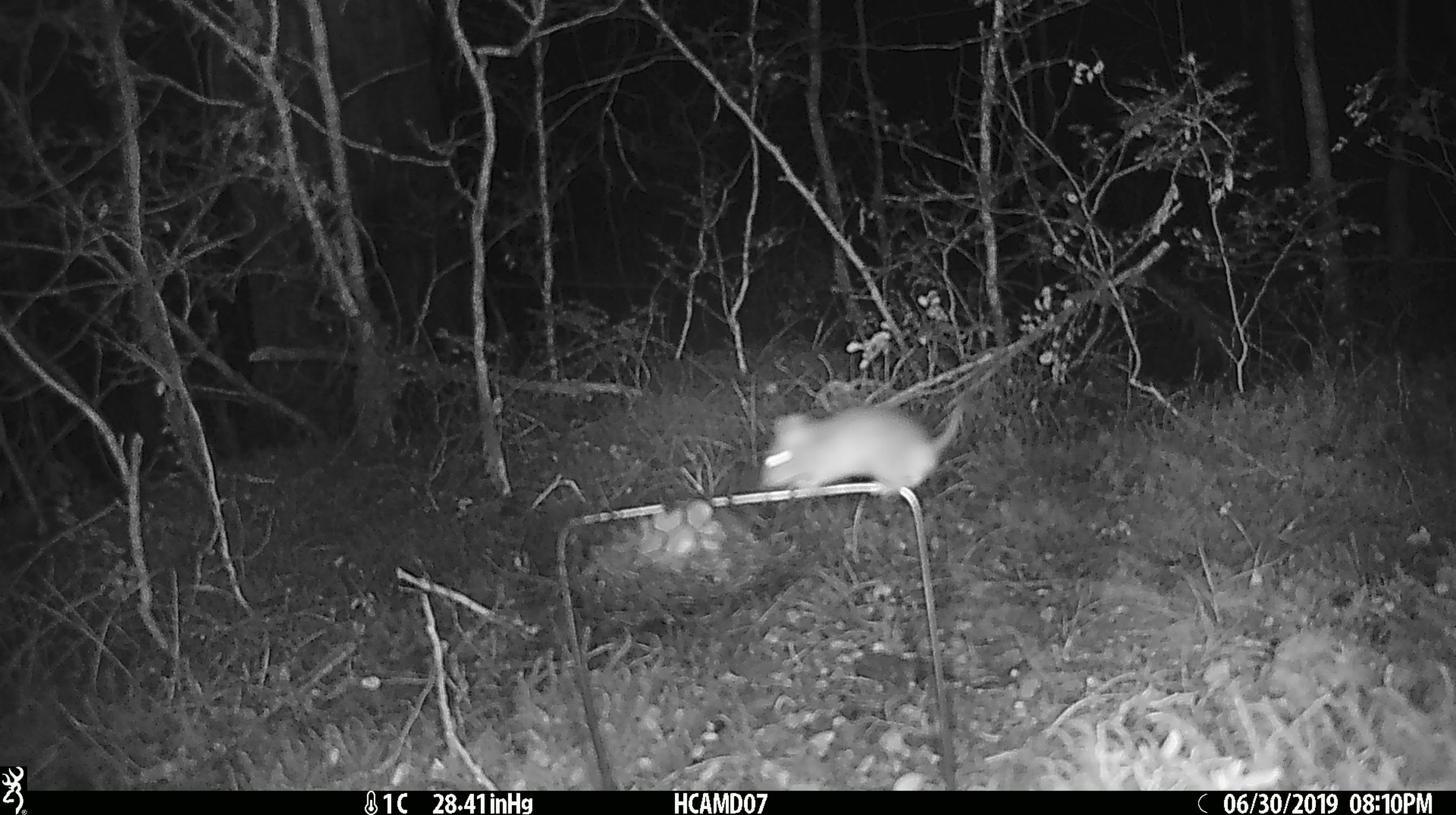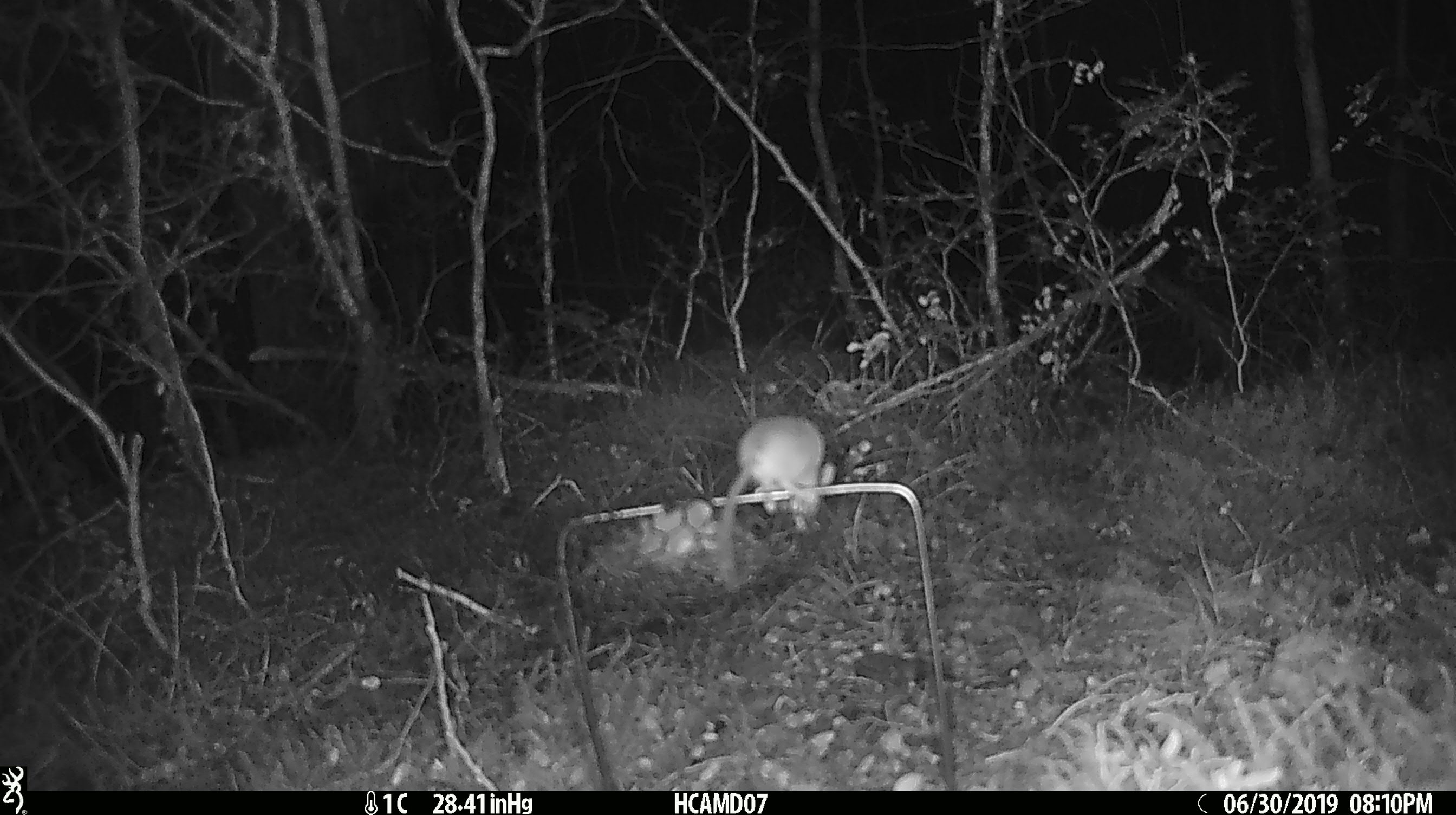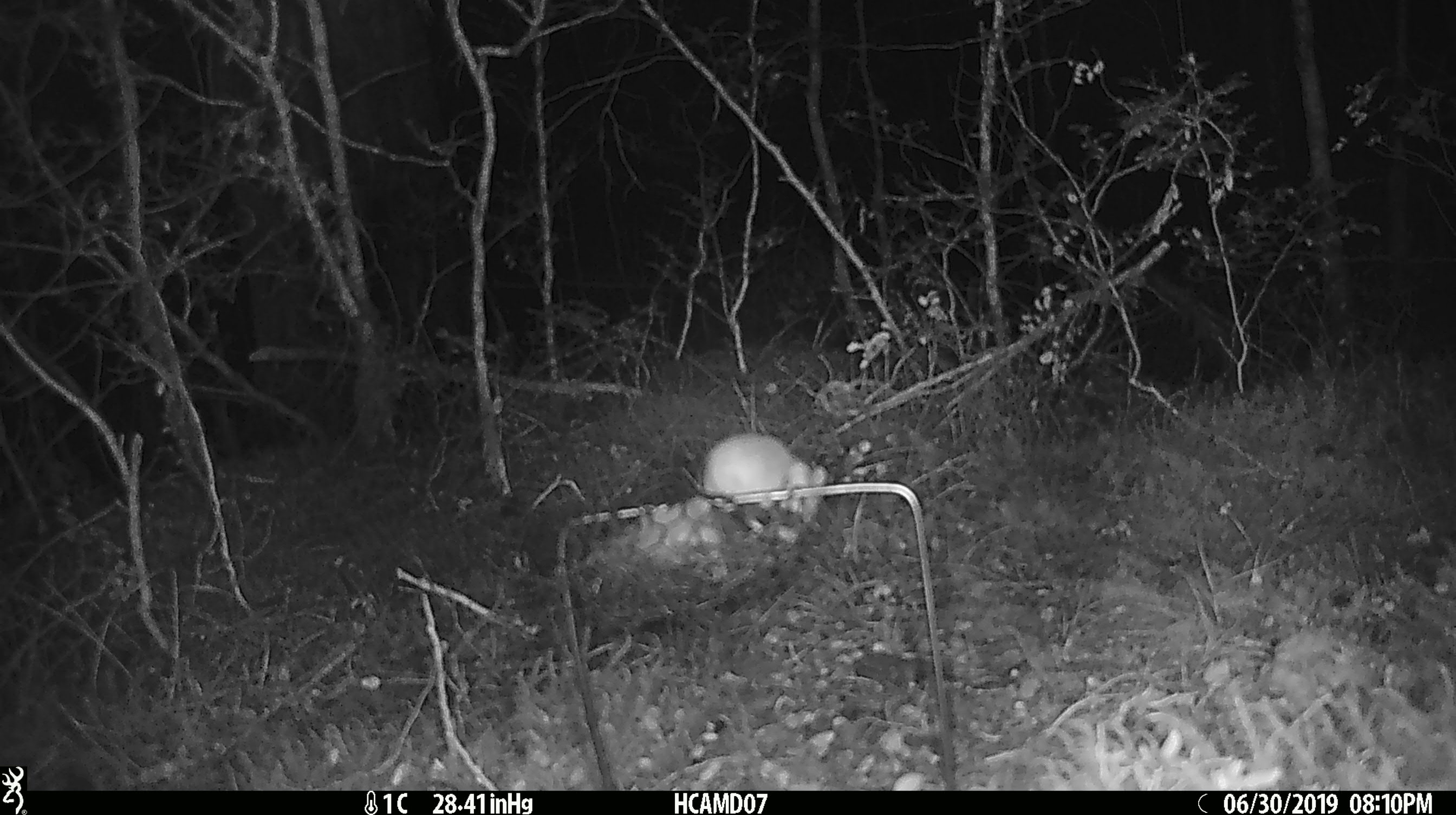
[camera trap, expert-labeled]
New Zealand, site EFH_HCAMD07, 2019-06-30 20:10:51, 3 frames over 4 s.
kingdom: Animalia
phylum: Chordata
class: Mammalia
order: Rodentia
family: Muridae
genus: Mus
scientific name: Mus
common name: mouse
Mouse (Mus).